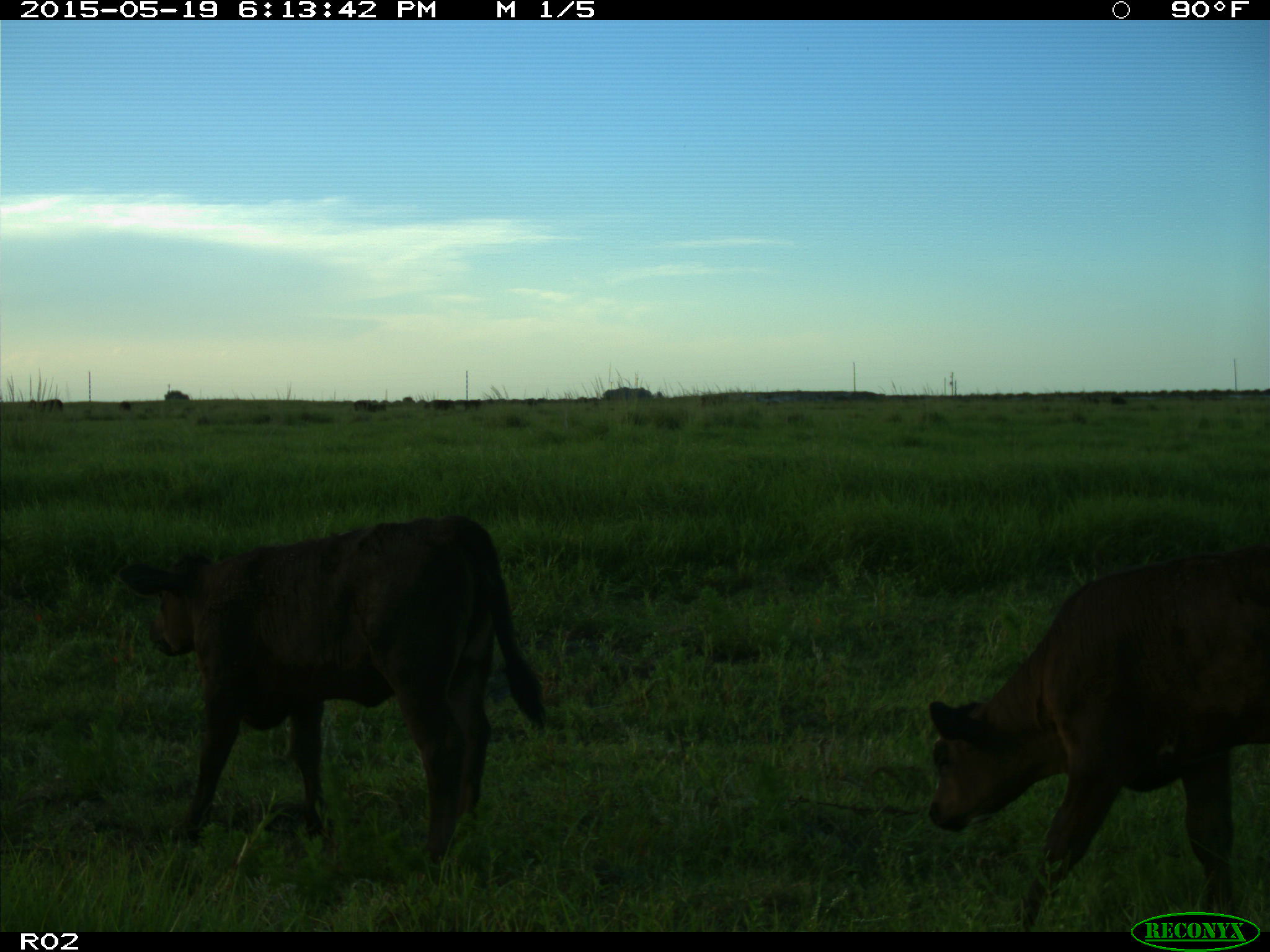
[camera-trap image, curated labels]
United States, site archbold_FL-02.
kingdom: Animalia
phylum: Chordata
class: Mammalia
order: Artiodactyla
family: Bovidae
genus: Bos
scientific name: Bos taurus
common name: domestic cow